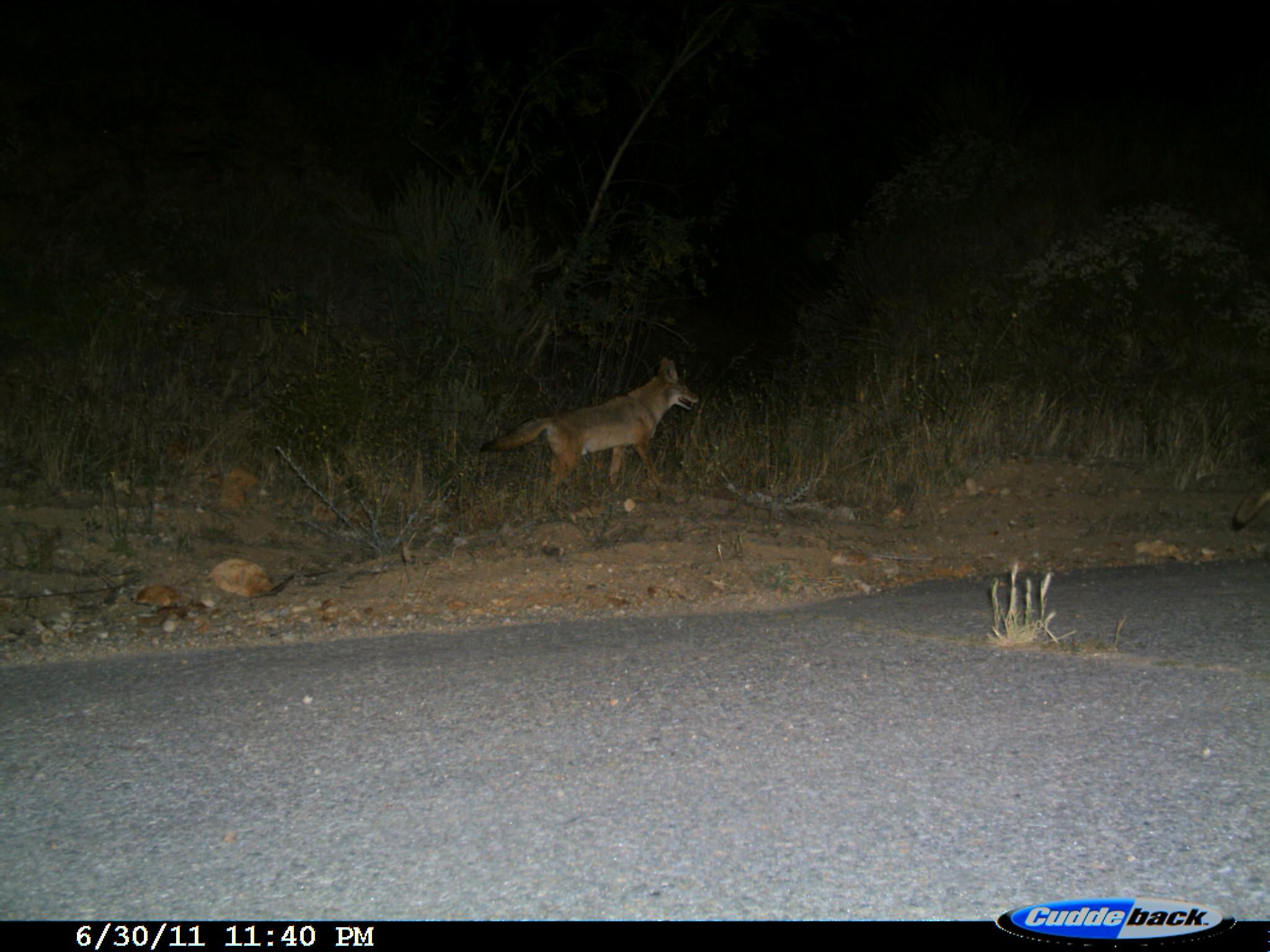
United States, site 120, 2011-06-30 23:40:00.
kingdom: Animalia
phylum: Chordata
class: Mammalia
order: Carnivora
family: Canidae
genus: Canis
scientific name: Canis latrans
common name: coyote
Coyote (Canis latrans).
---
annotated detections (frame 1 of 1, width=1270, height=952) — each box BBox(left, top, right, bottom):
coyote: BBox(484, 355, 700, 506)